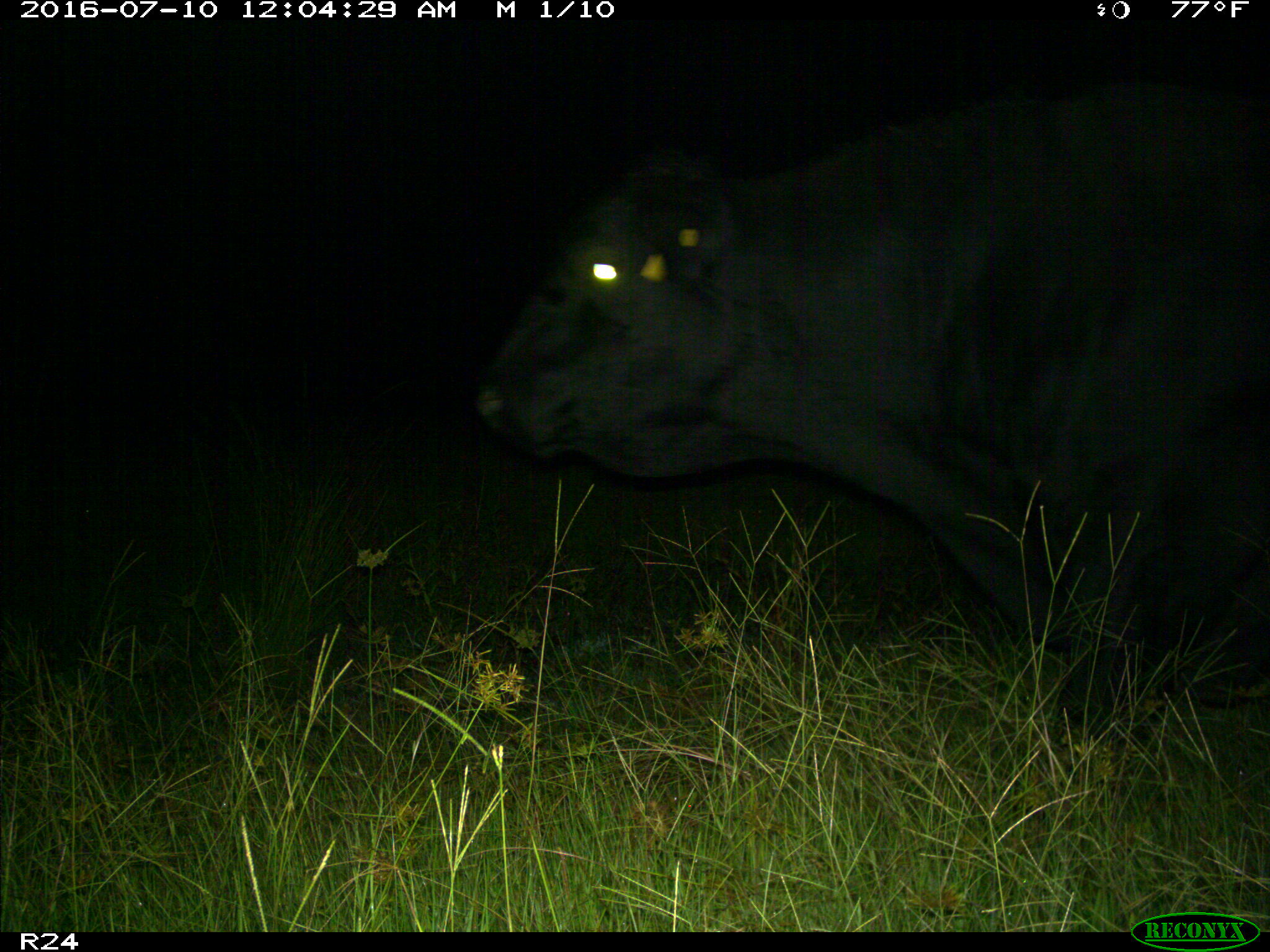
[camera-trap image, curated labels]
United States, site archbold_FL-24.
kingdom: Animalia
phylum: Chordata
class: Mammalia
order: Artiodactyla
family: Bovidae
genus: Bos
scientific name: Bos taurus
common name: domestic cow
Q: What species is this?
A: Bos taurus (domestic cow).